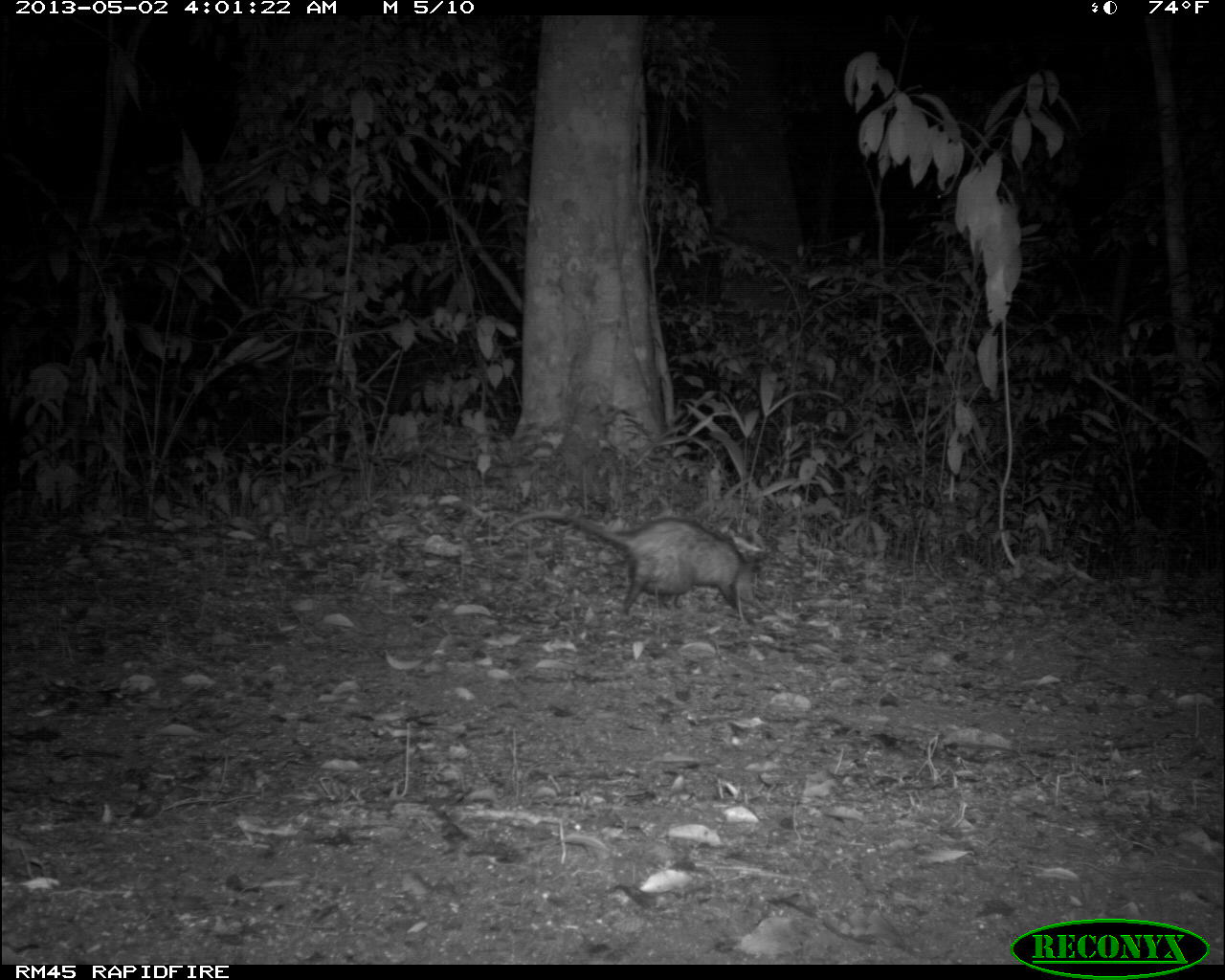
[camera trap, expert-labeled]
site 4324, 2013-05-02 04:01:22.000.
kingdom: Animalia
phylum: Chordata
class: Mammalia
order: Didelphimorphia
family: Didelphidae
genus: Didelphis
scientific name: Didelphis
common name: american opossums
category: didelphis sp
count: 1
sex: female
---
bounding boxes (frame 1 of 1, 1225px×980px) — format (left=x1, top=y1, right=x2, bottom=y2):
didelphis sp: (left=508, top=511, right=762, bottom=629)